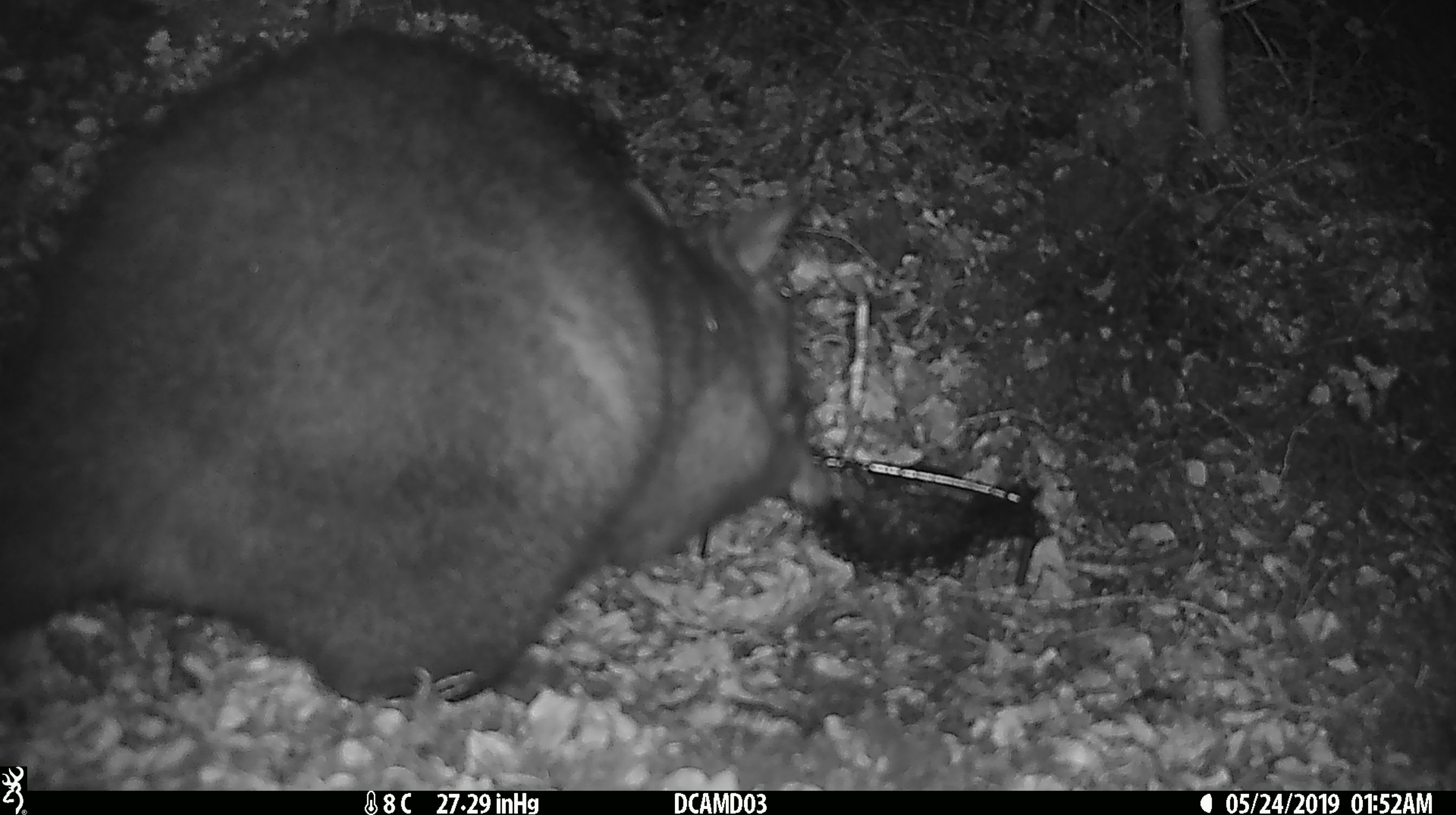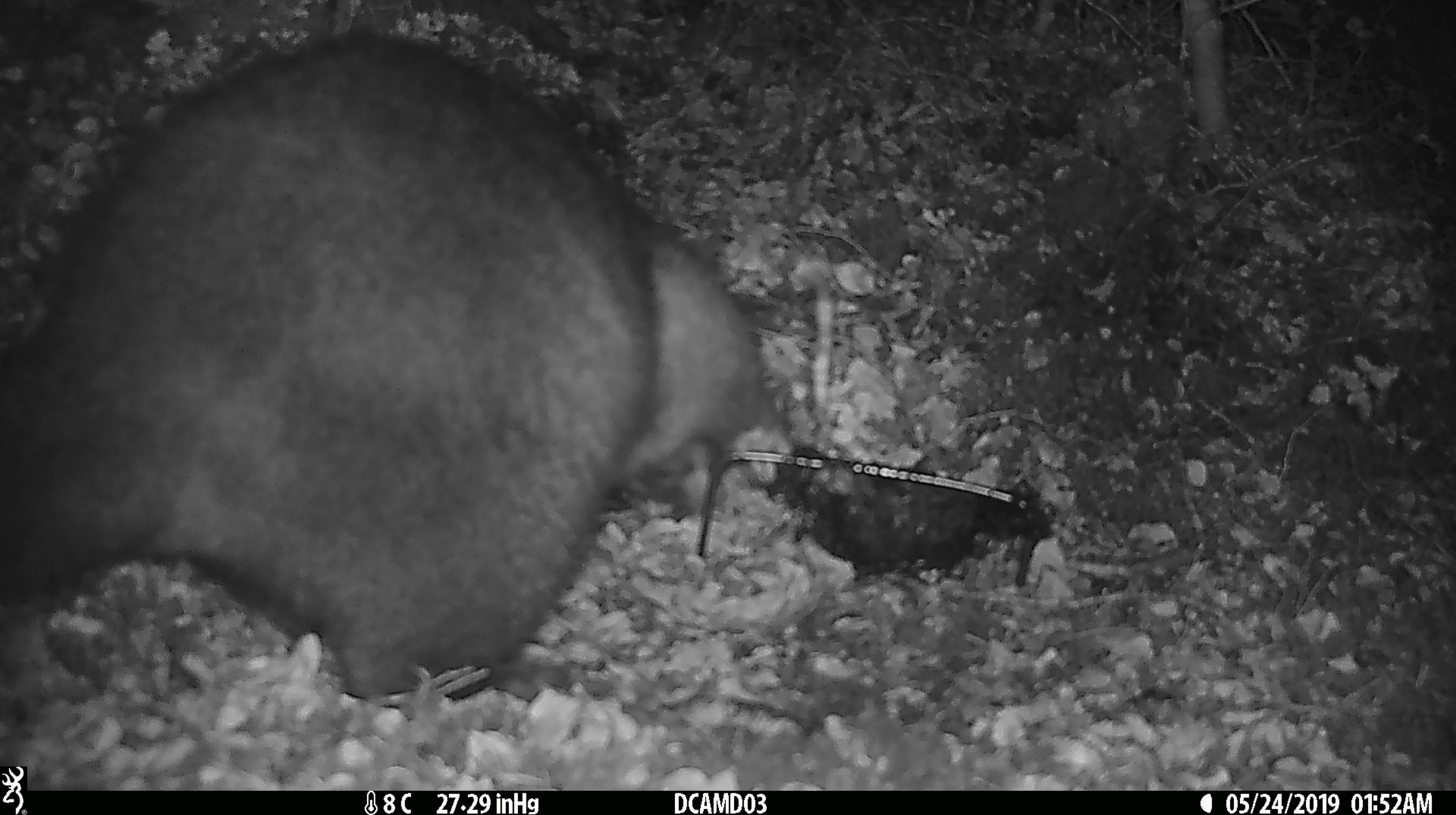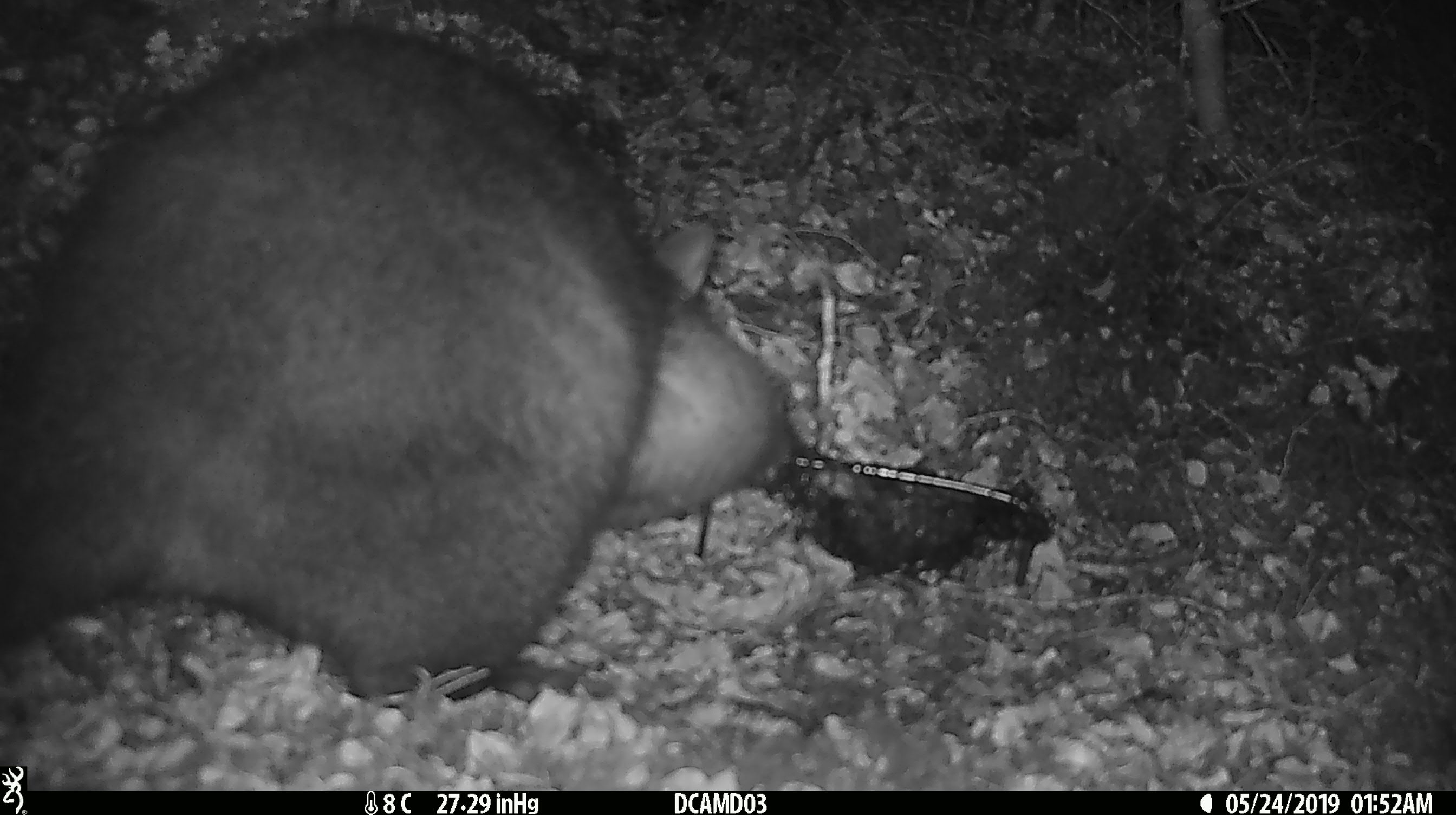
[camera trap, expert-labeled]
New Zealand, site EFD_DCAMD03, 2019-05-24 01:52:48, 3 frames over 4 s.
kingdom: Animalia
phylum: Chordata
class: Mammalia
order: Diprotodontia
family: Phalangeridae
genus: Trichosurus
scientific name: Trichosurus vulpecula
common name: common brushtail possum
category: possum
Possum (common brushtail possum) (Trichosurus vulpecula).